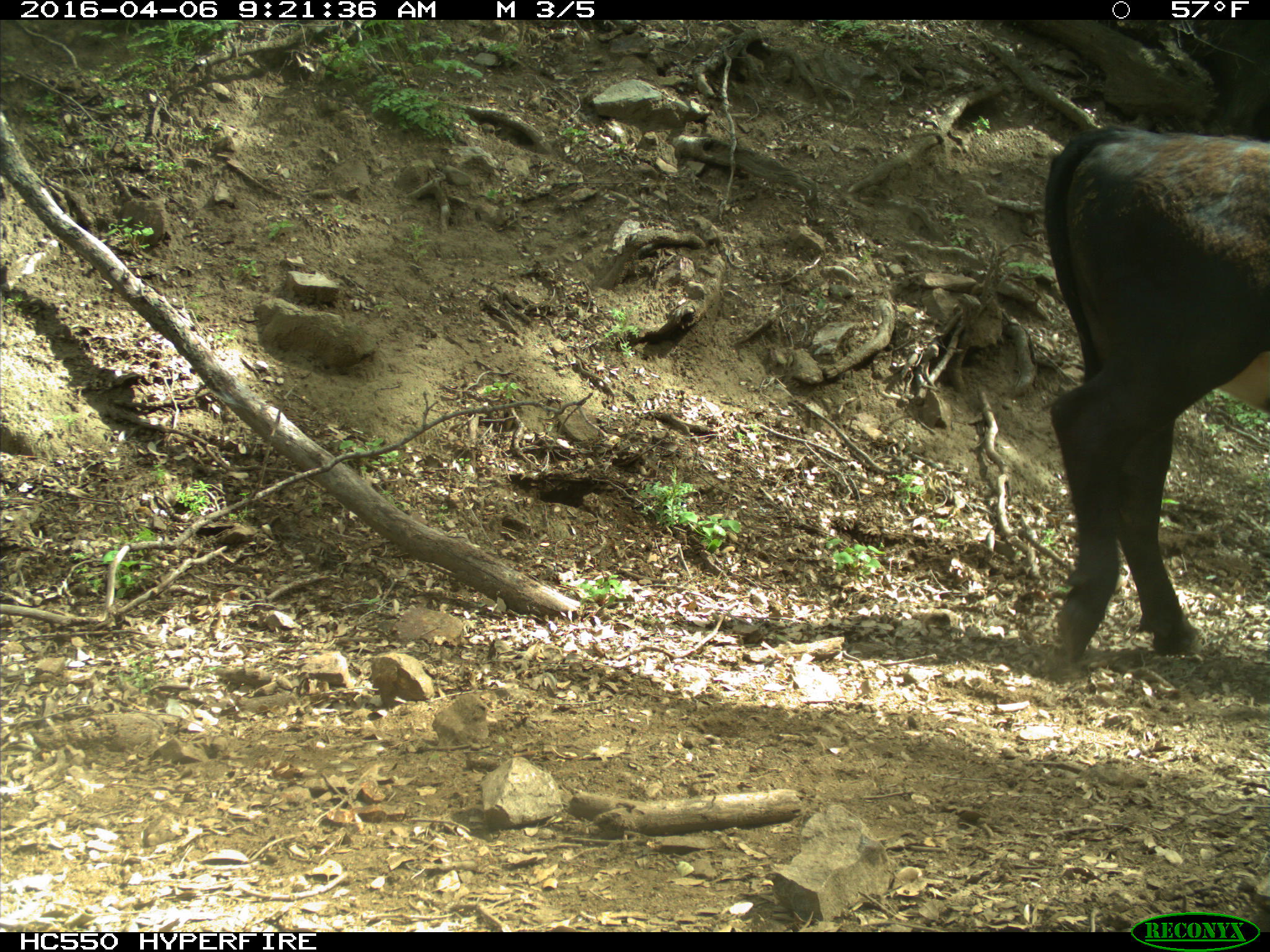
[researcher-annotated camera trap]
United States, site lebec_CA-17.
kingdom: Animalia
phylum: Chordata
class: Mammalia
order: Artiodactyla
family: Bovidae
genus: Bos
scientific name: Bos taurus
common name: domestic cow